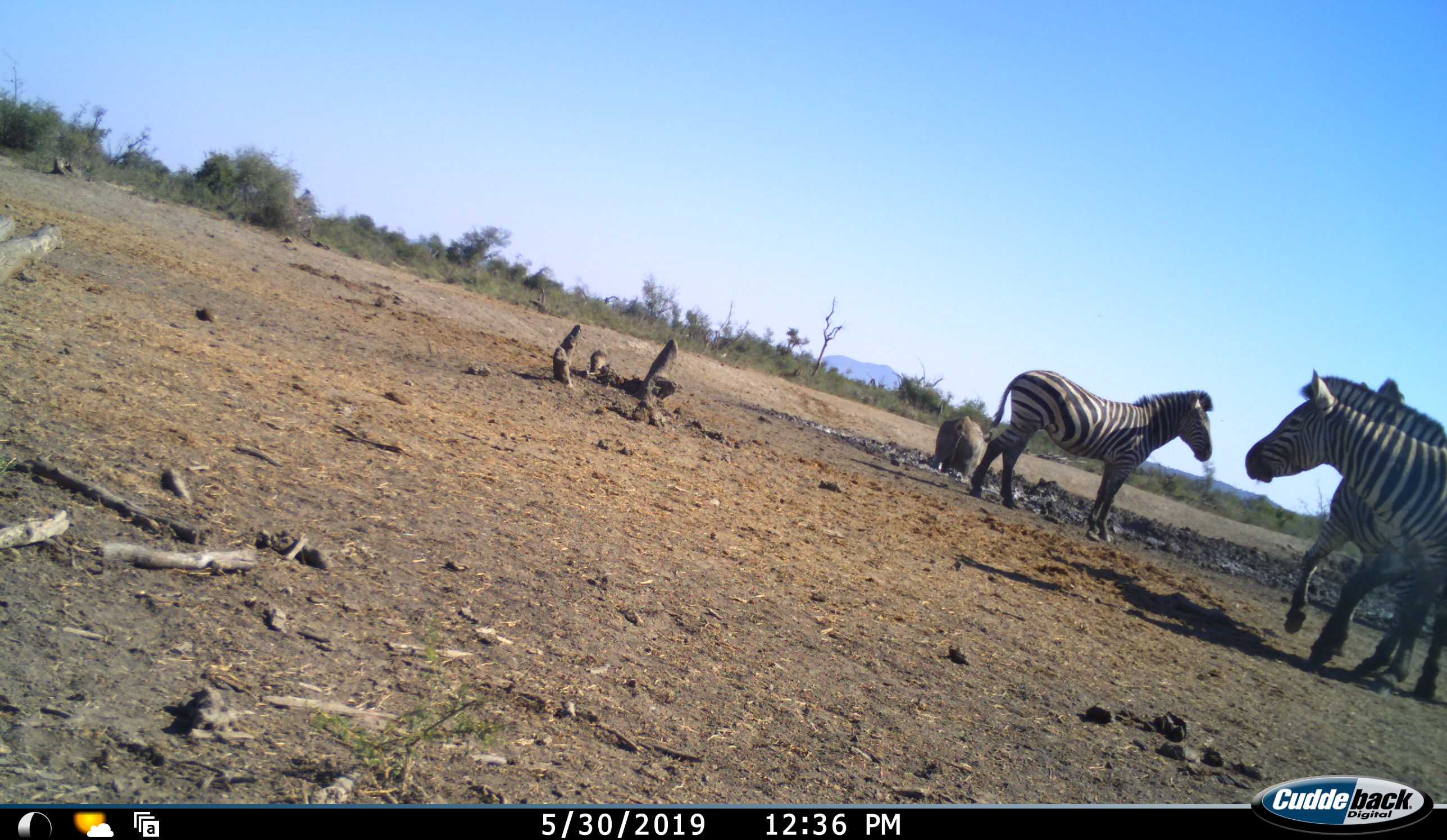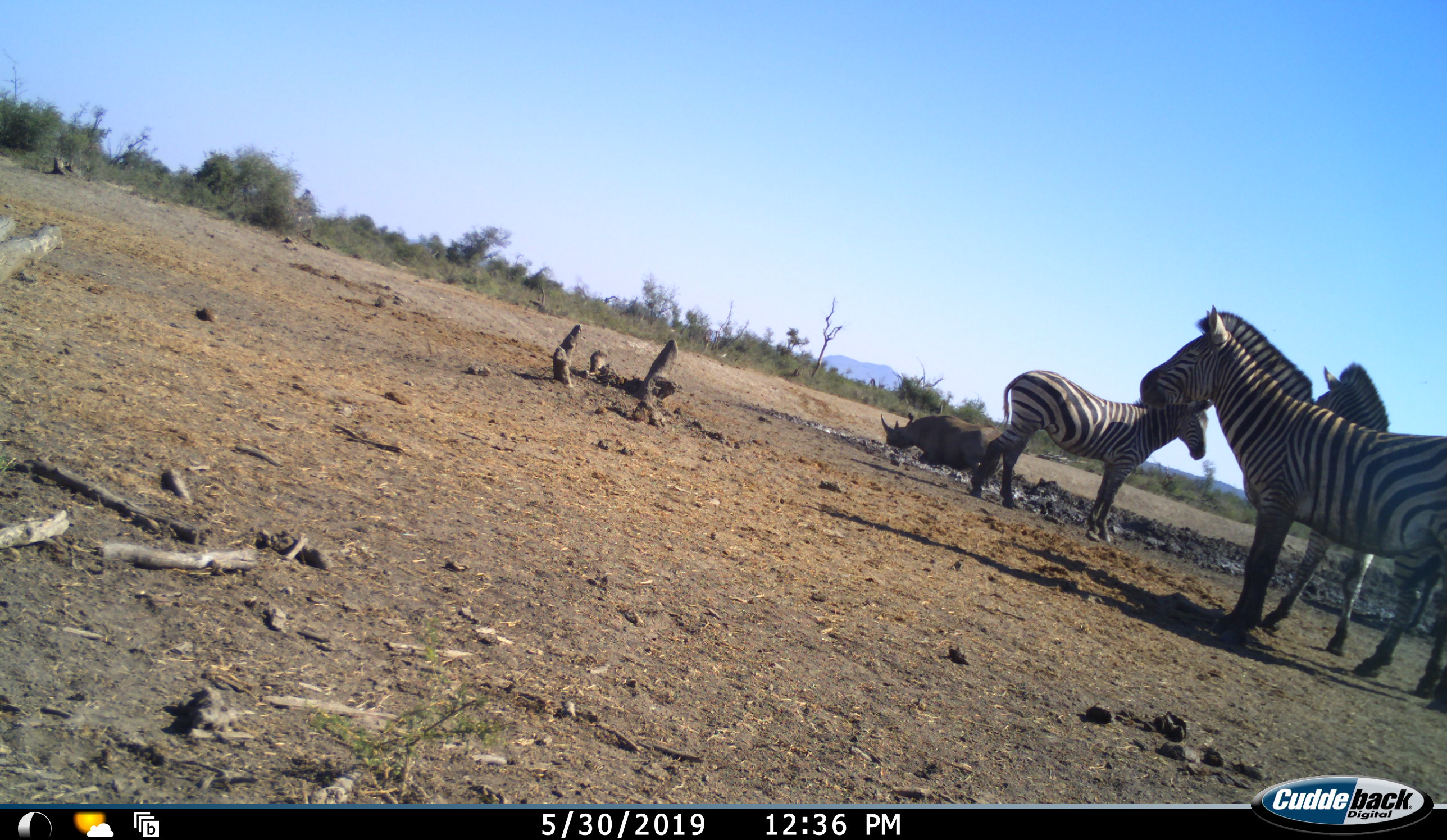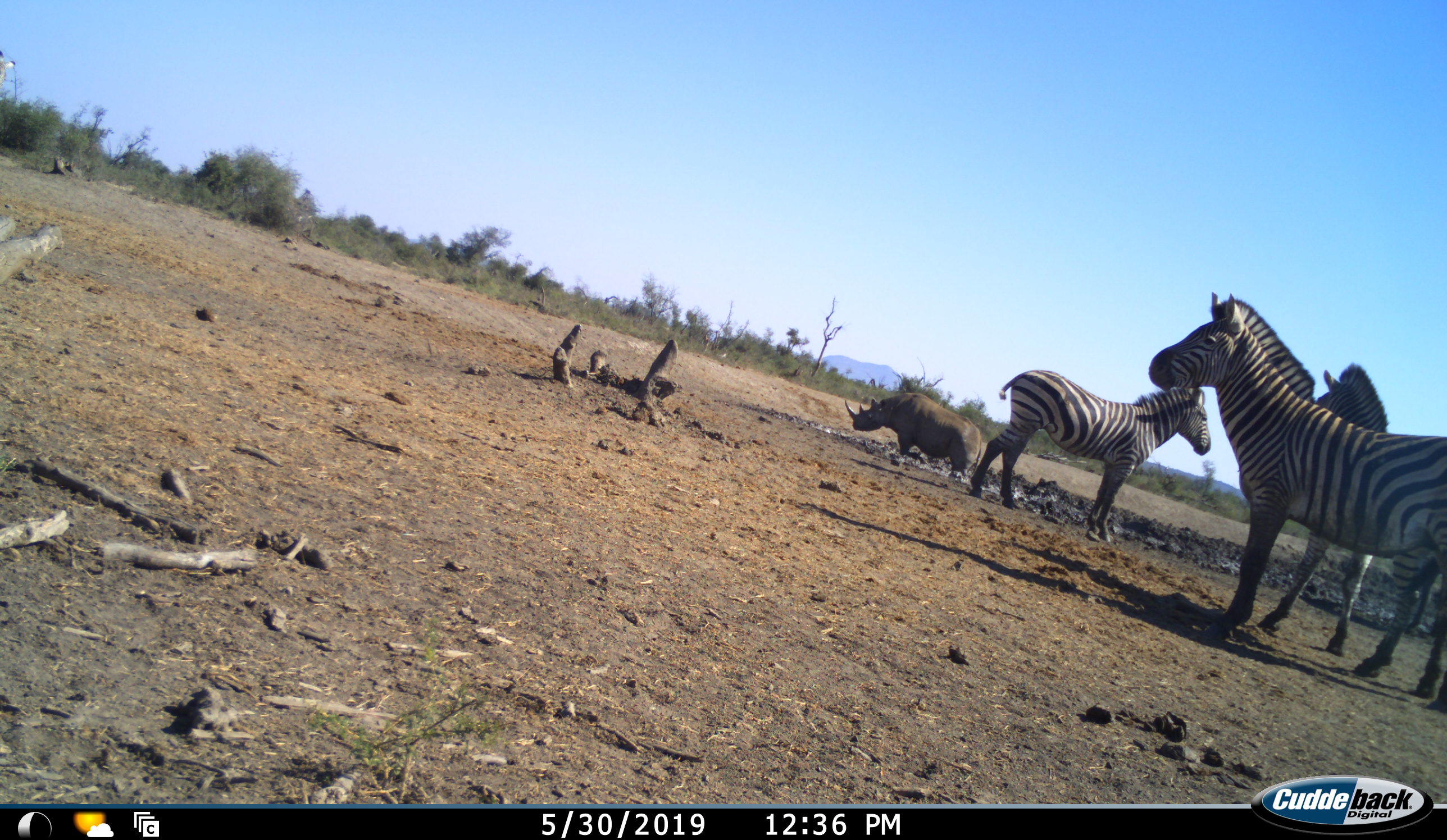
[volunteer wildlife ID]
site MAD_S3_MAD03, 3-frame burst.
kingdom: Animalia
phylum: Chordata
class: Mammalia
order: Perissodactyla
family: Rhinocerotidae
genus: Diceros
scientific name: Diceros bicornis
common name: black rhinoceros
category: rhinocerosblack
Rhinocerosblack (black rhinoceros) (Diceros bicornis), count 1. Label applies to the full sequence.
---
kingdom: Animalia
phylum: Chordata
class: Mammalia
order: Perissodactyla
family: Equidae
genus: Equus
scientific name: Equus quagga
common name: plains zebra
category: zebraplains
Zebraplains (plains zebra) (Equus quagga), count 3. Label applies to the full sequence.